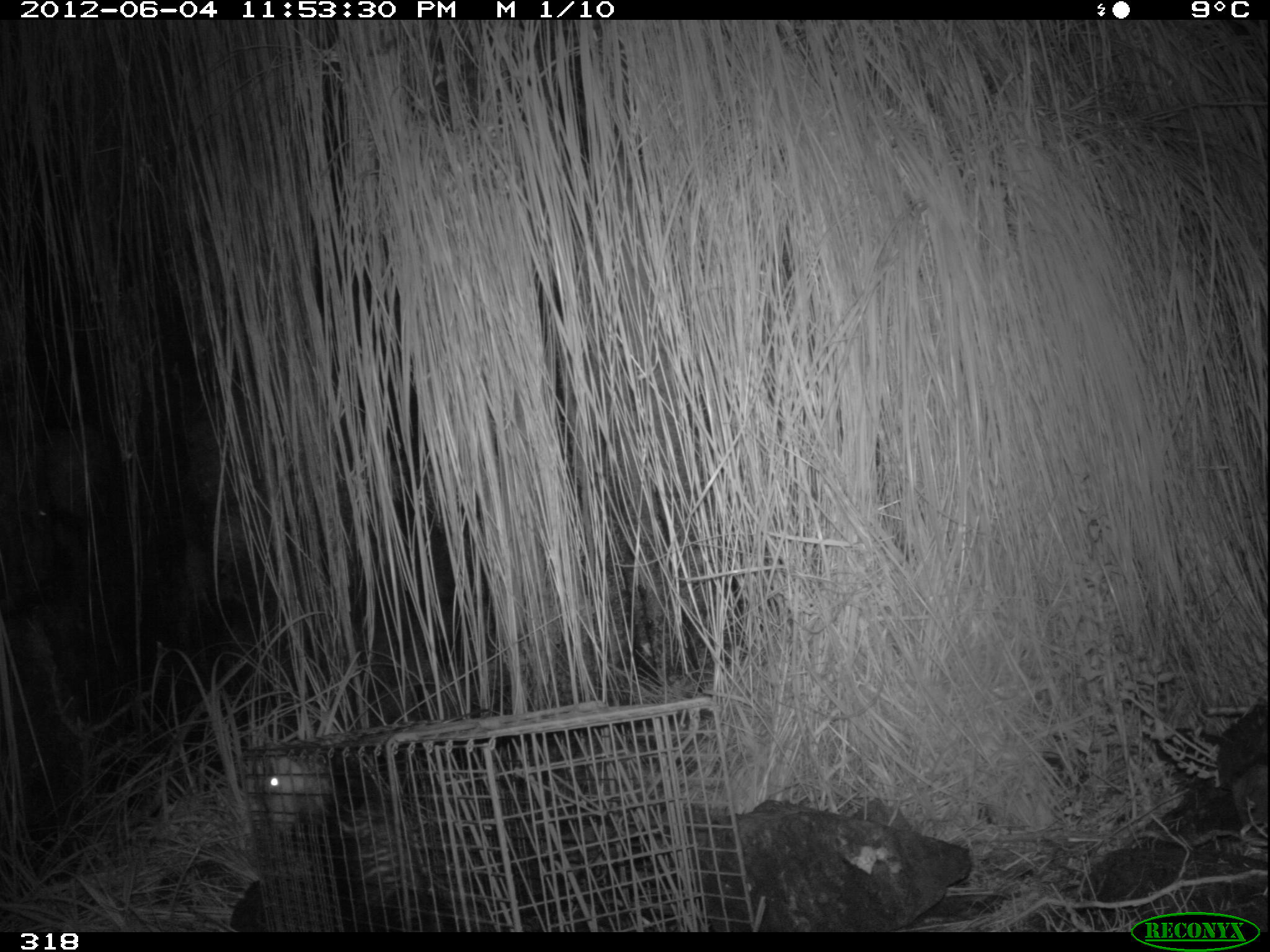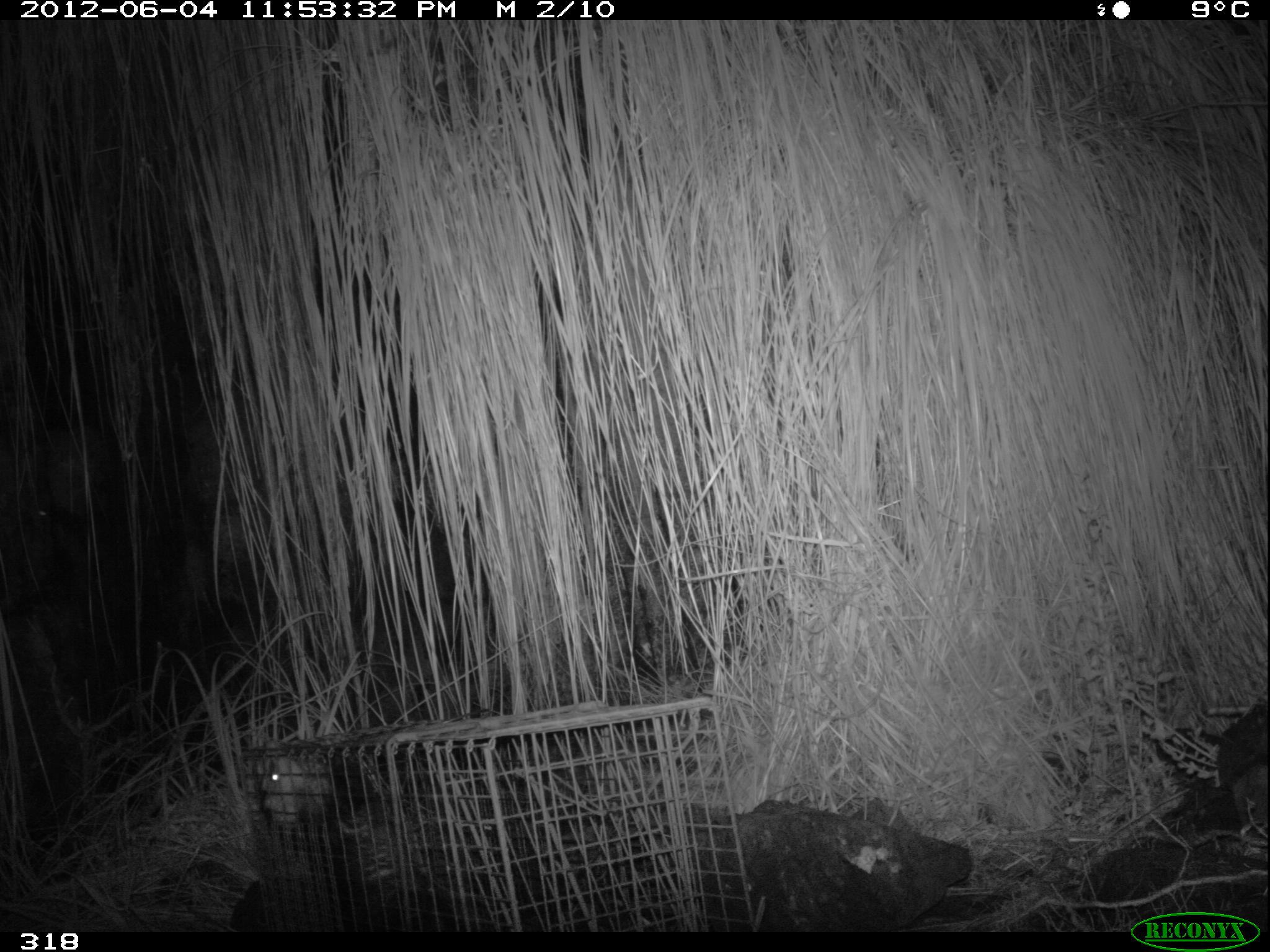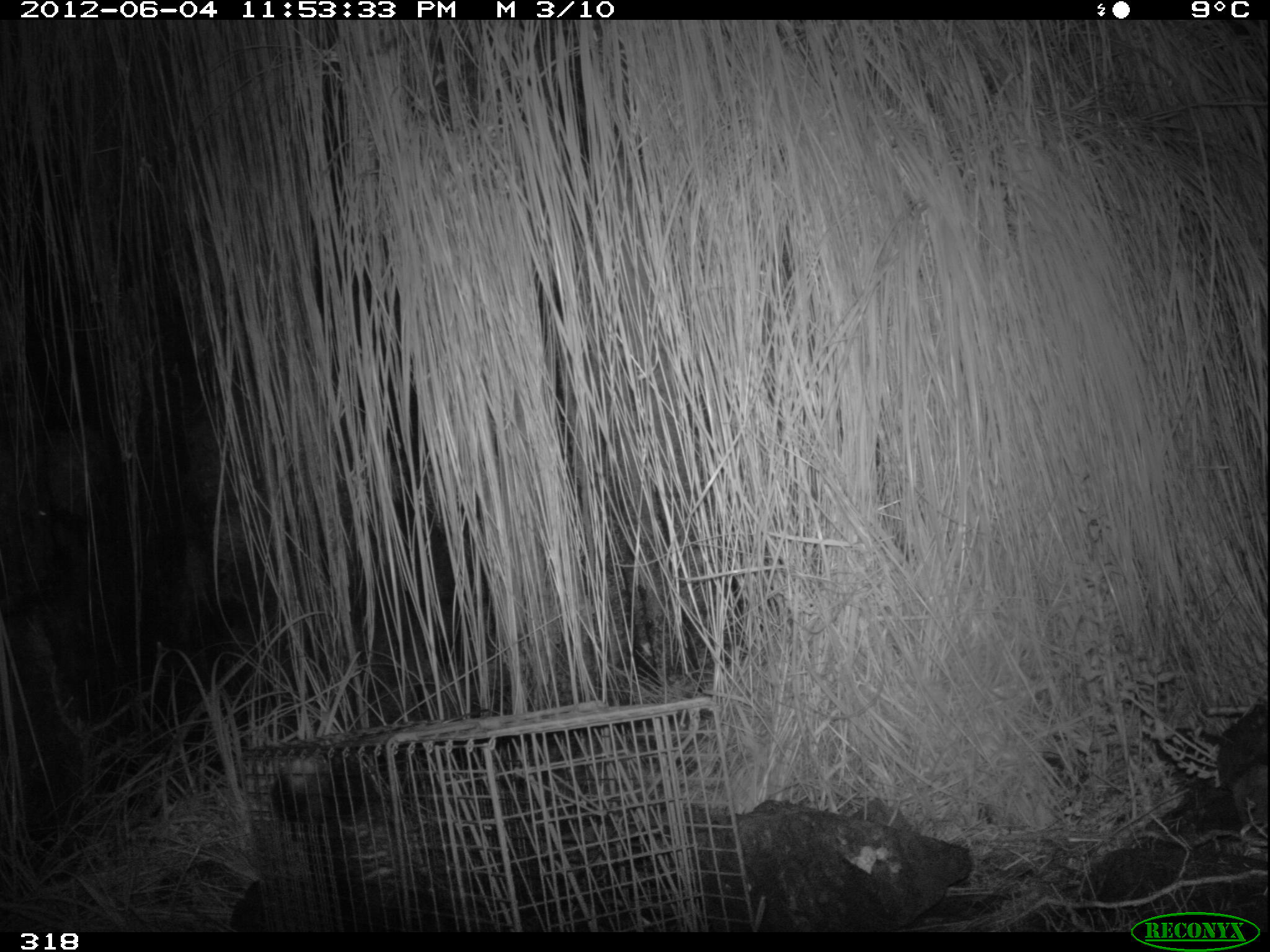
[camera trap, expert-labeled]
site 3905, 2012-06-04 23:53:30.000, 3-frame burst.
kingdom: Animalia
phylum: Chordata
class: Mammalia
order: Didelphimorphia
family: Didelphidae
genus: Didelphis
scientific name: Didelphis pernigra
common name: andean white-eared opossum